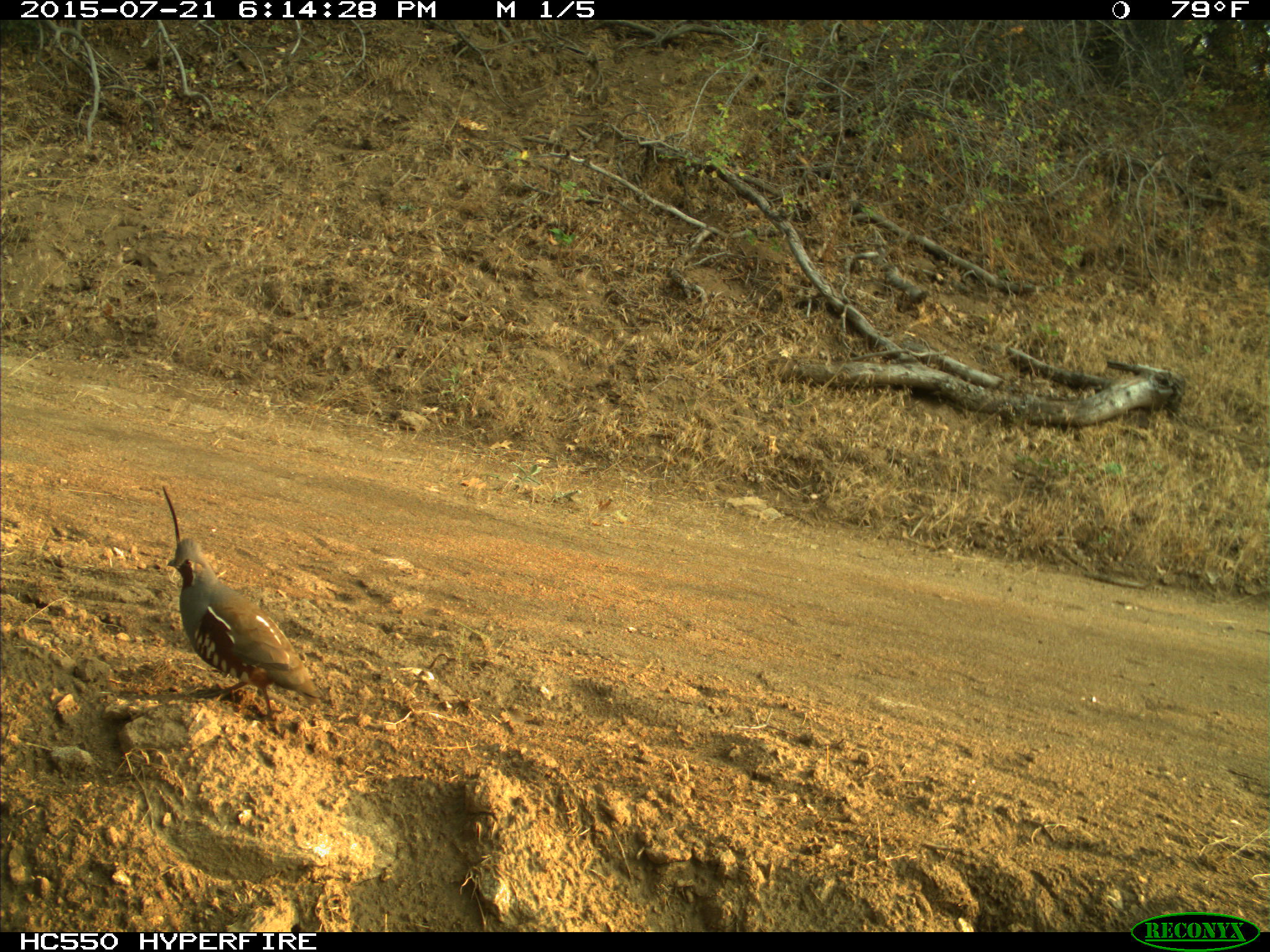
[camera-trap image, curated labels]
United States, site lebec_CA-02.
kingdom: Animalia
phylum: Chordata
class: Aves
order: Galliformes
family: Odontophoridae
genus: Callipepla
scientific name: Callipepla californica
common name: california quail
Callipepla californica (california quail).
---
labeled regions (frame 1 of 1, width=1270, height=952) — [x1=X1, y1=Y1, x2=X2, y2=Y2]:
animal: [x1=161, y1=483, x2=321, y2=736]